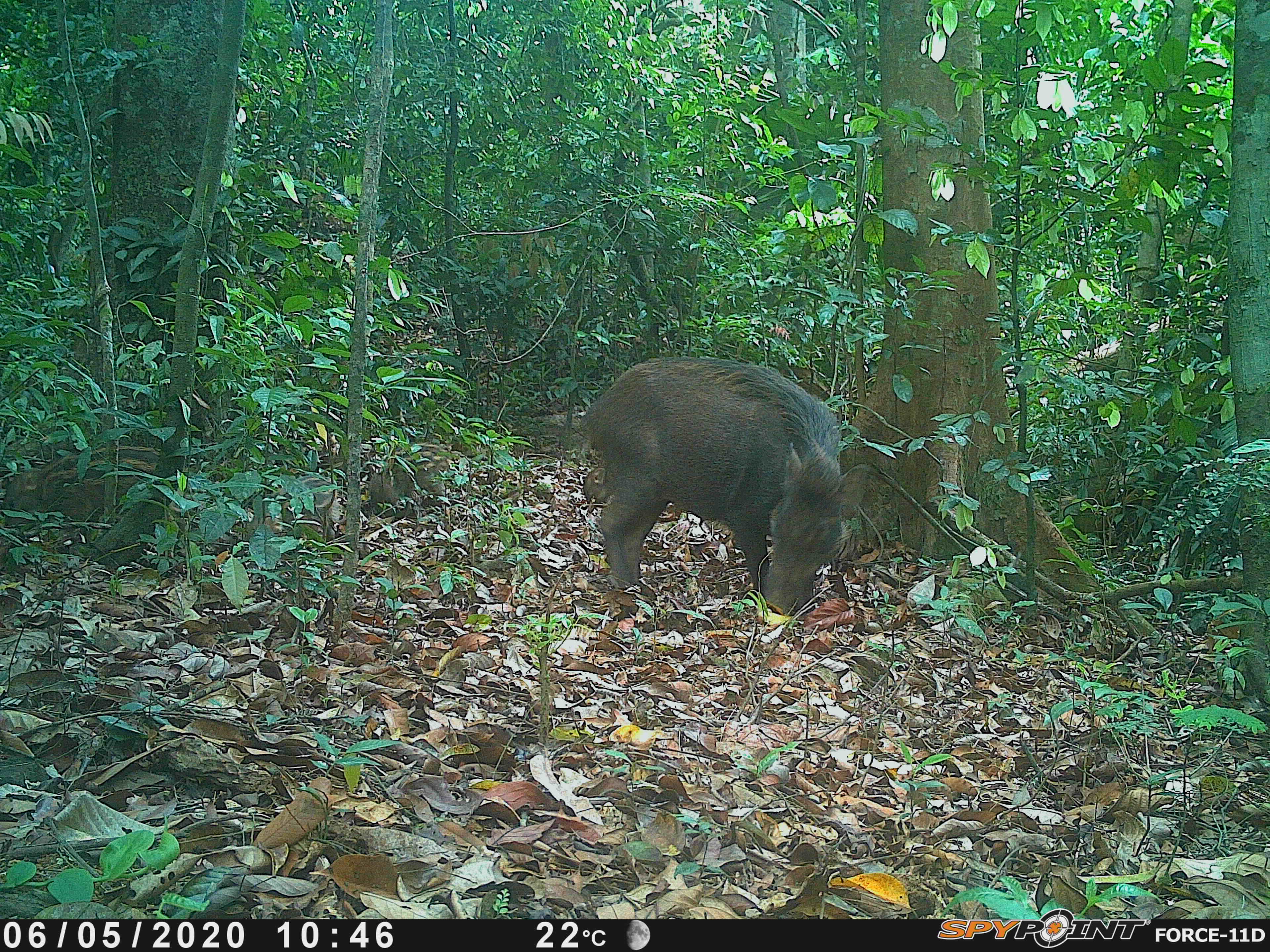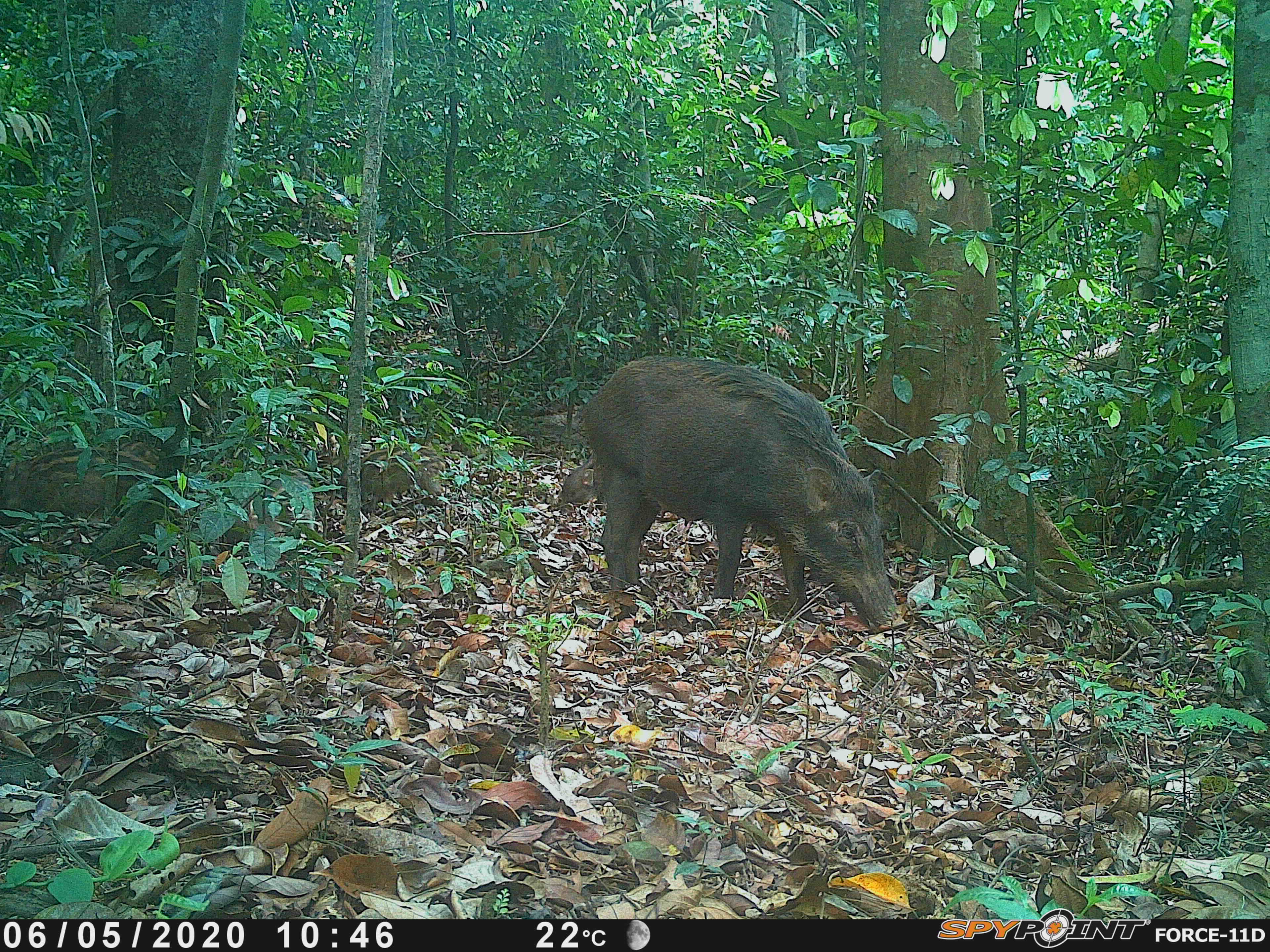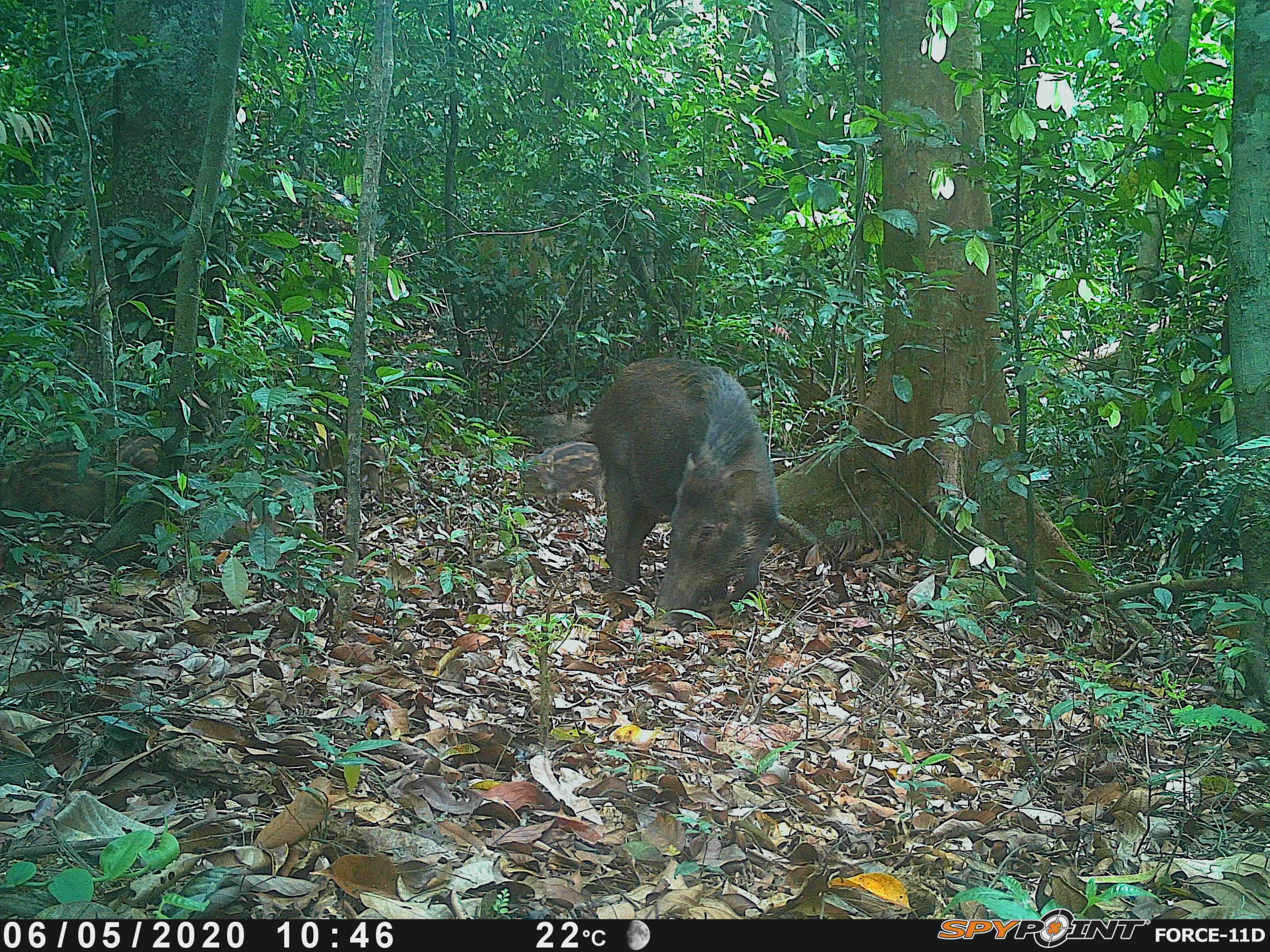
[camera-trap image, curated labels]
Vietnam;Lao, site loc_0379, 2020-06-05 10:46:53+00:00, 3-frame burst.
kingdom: Animalia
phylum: Chordata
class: Mammalia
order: Artiodactyla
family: Suidae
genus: Sus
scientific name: Sus scrofa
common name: eurasian wild pig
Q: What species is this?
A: Eurasian wild pig (Sus scrofa).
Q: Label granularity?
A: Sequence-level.